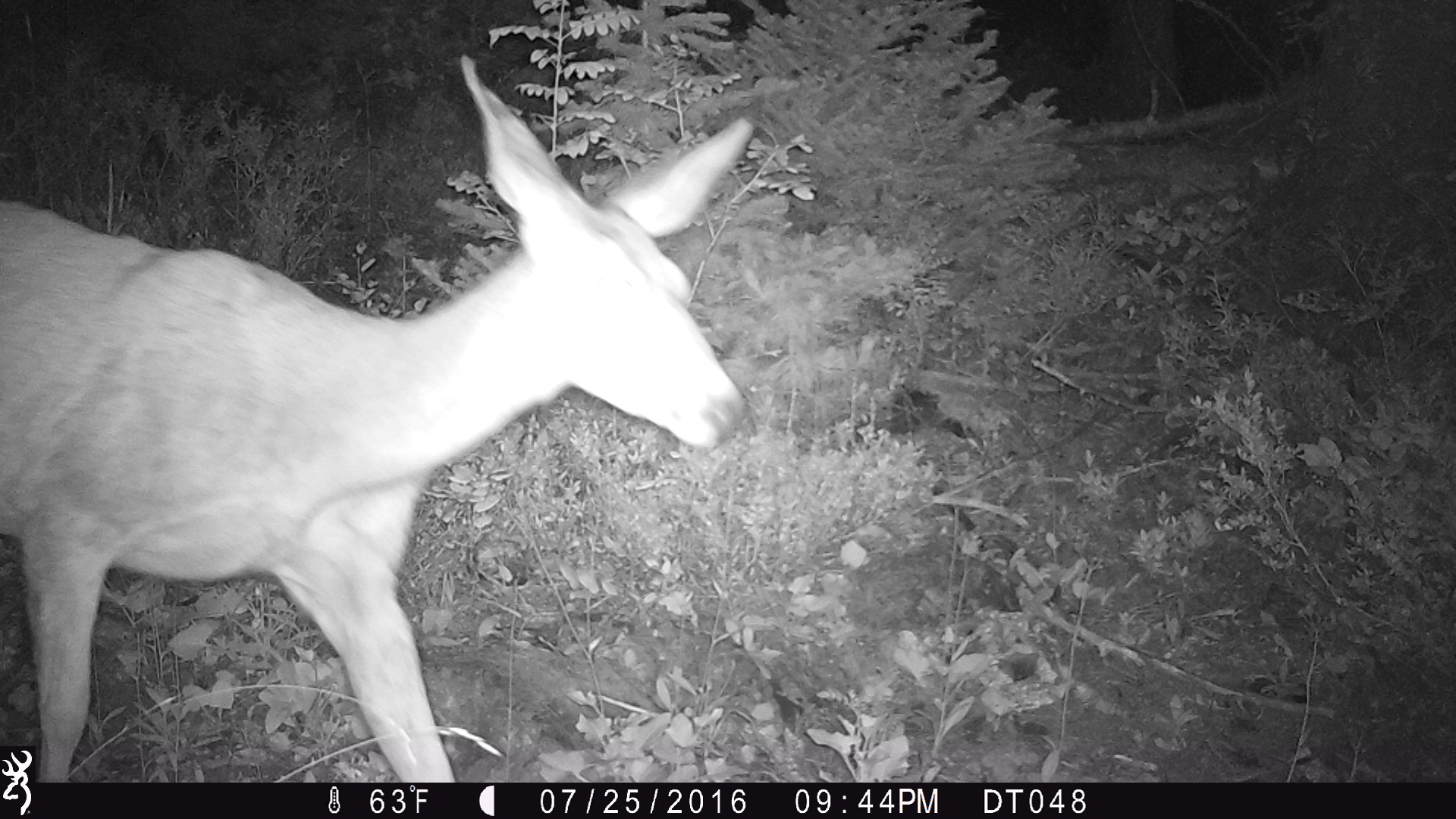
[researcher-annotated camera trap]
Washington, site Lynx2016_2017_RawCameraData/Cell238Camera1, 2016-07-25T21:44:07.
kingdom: Animalia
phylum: Chordata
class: Mammalia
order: Artiodactyla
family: Cervidae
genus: Odocoileus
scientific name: Odocoileus hemionus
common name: mule deer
Odocoileus hemionus (mule deer). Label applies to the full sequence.